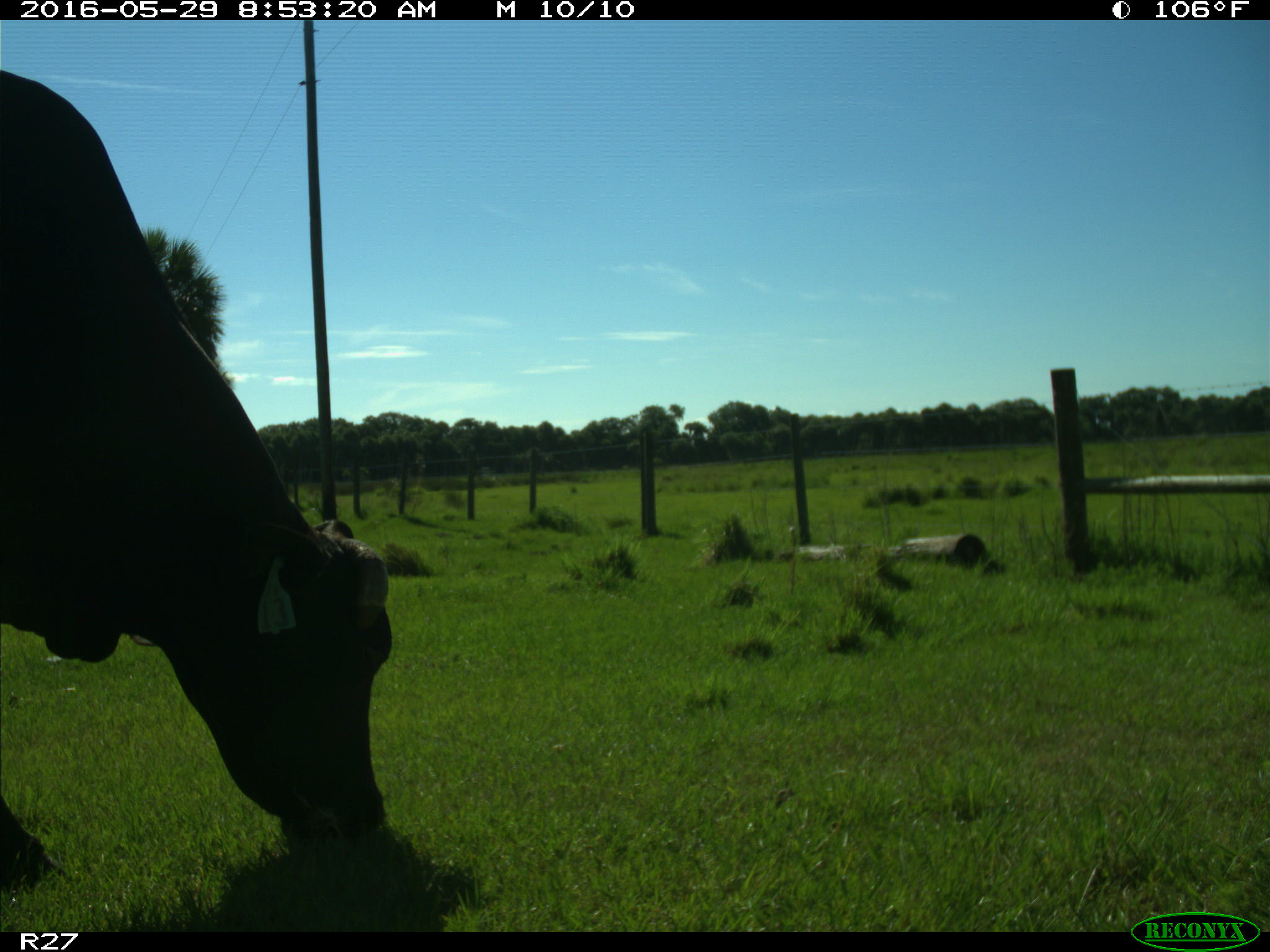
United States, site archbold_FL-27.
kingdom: Animalia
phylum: Chordata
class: Mammalia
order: Artiodactyla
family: Bovidae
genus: Bos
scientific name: Bos taurus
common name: domestic cow